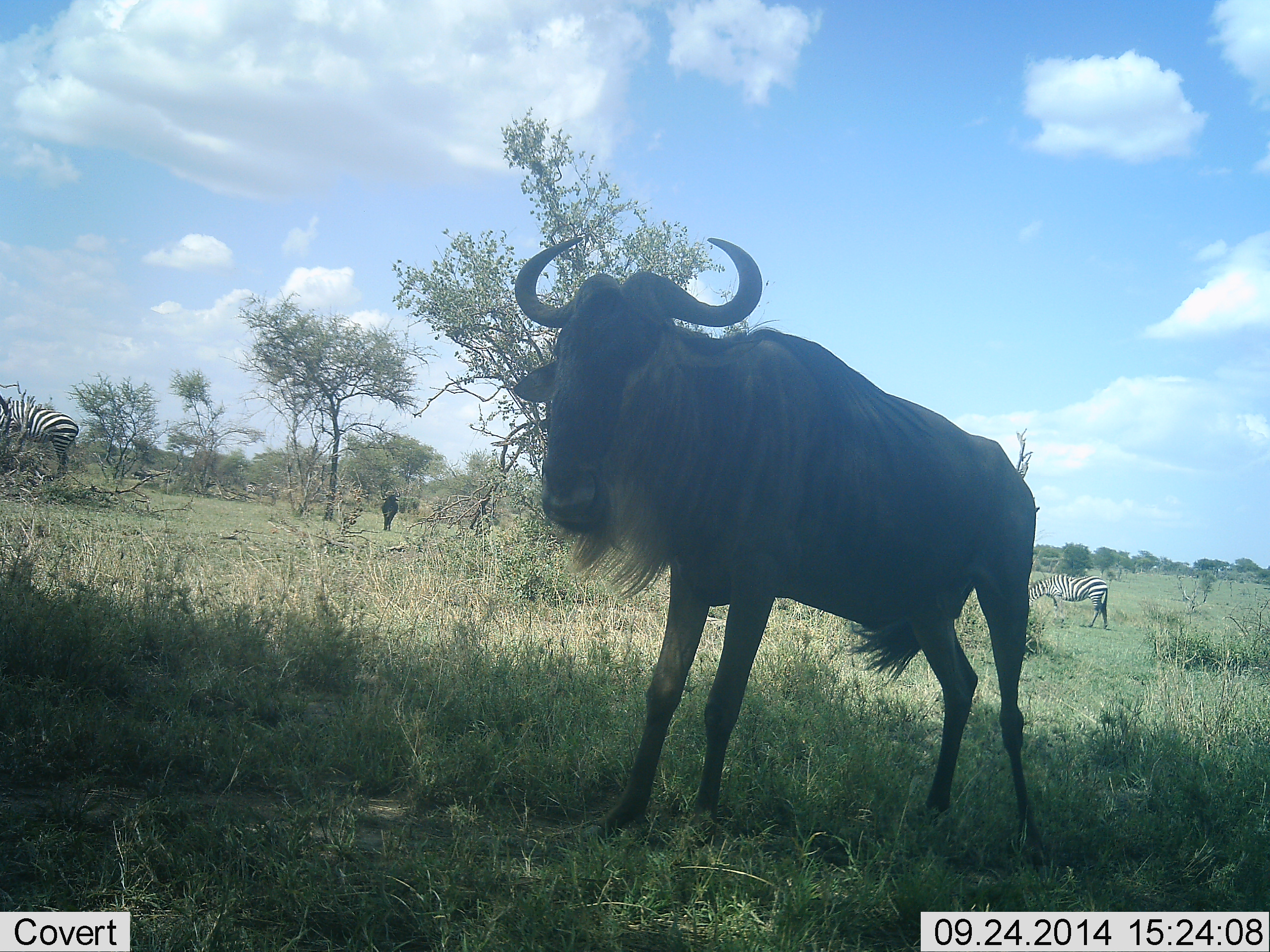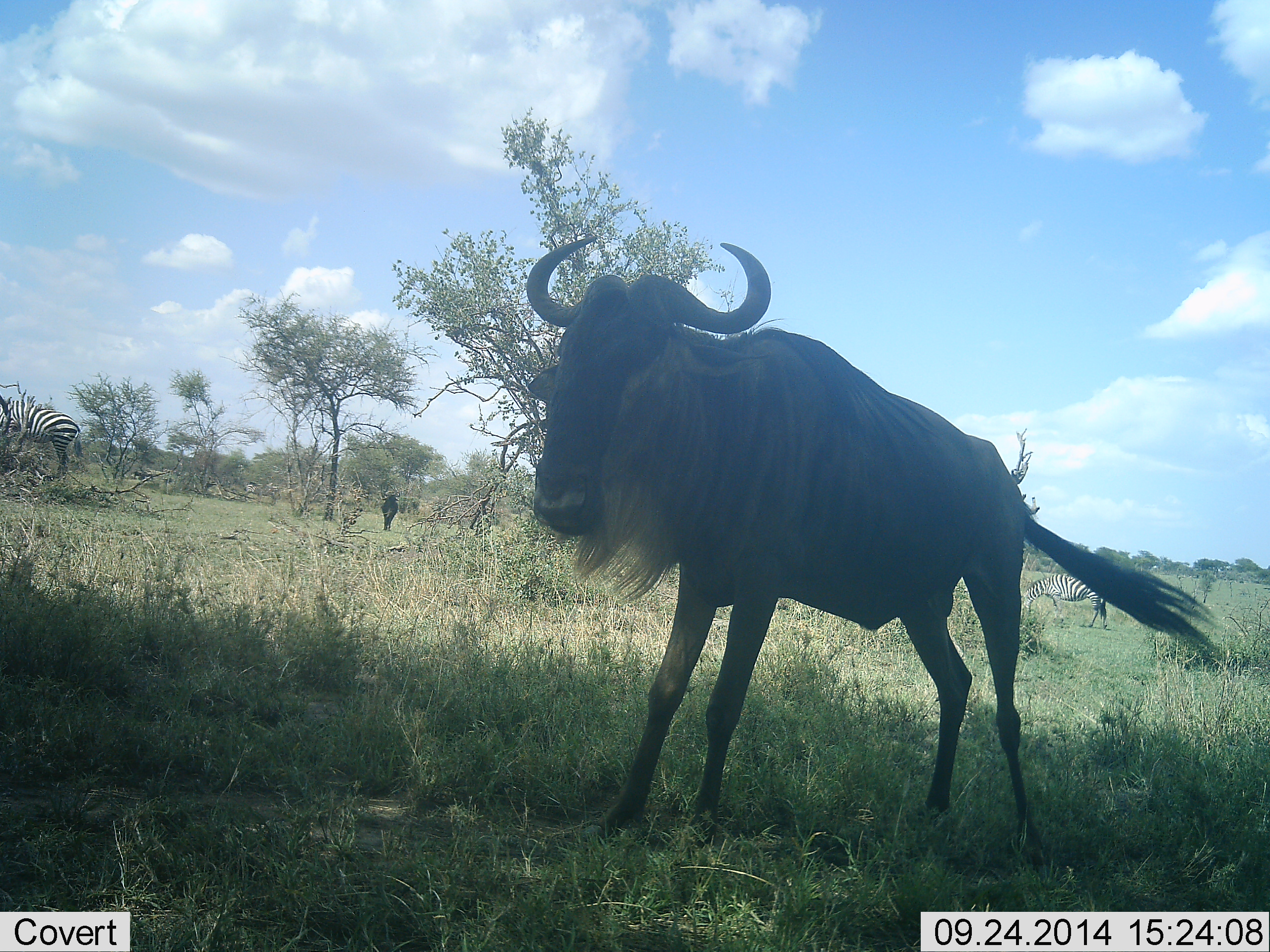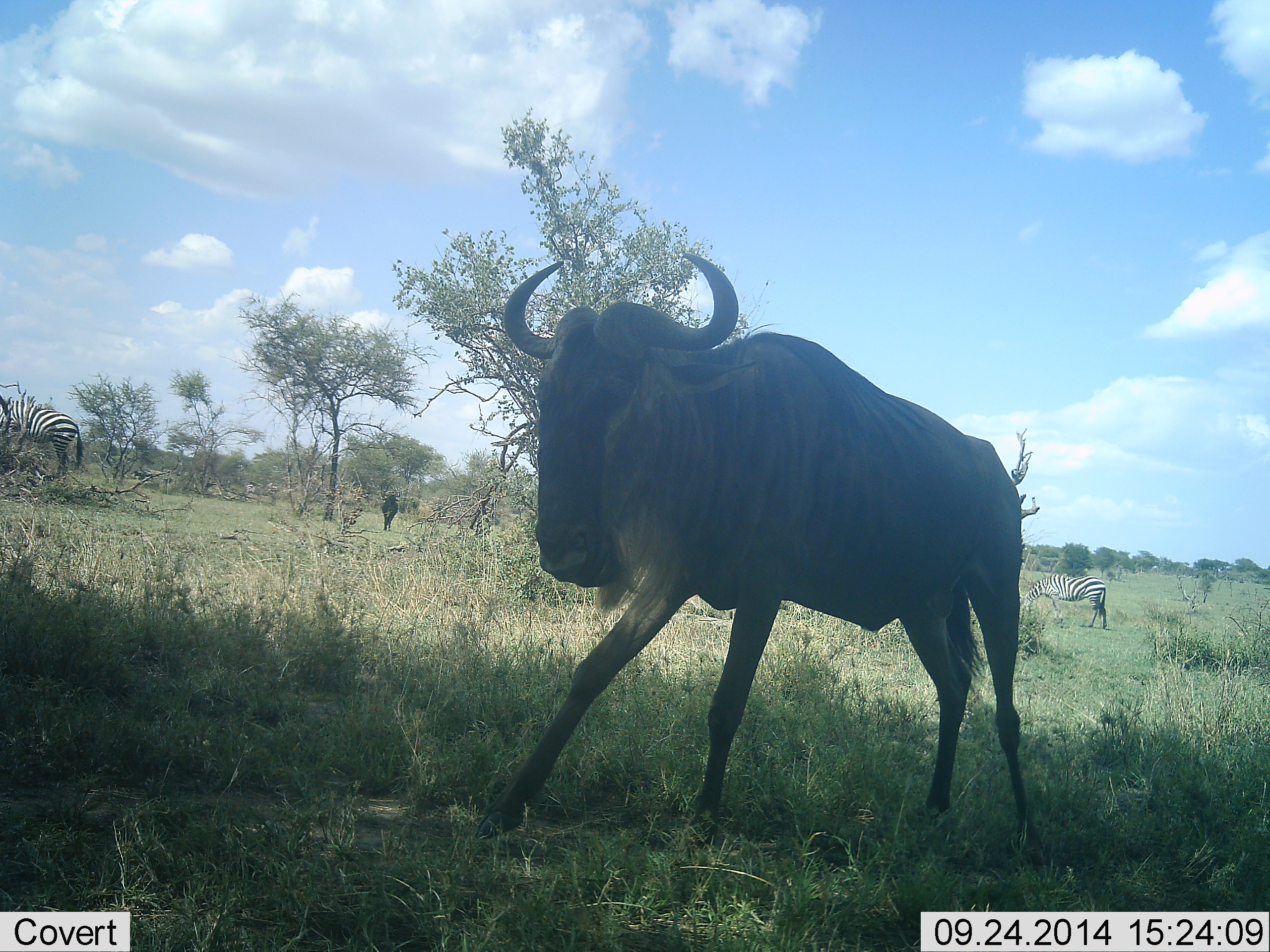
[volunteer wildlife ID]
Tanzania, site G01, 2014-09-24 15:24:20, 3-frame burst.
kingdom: Animalia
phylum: Chordata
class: Mammalia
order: Artiodactyla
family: Bovidae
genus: Connochaetes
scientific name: Connochaetes taurinus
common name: blue wildebeest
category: wildebeest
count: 1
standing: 83%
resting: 0%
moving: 33%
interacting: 0%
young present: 0%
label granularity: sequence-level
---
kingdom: Animalia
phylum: Chordata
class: Mammalia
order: Perissodactyla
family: Equidae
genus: Equus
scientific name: Equus quagga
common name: plains zebra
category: zebra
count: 2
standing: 50%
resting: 0%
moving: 0%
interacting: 0%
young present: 0%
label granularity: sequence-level